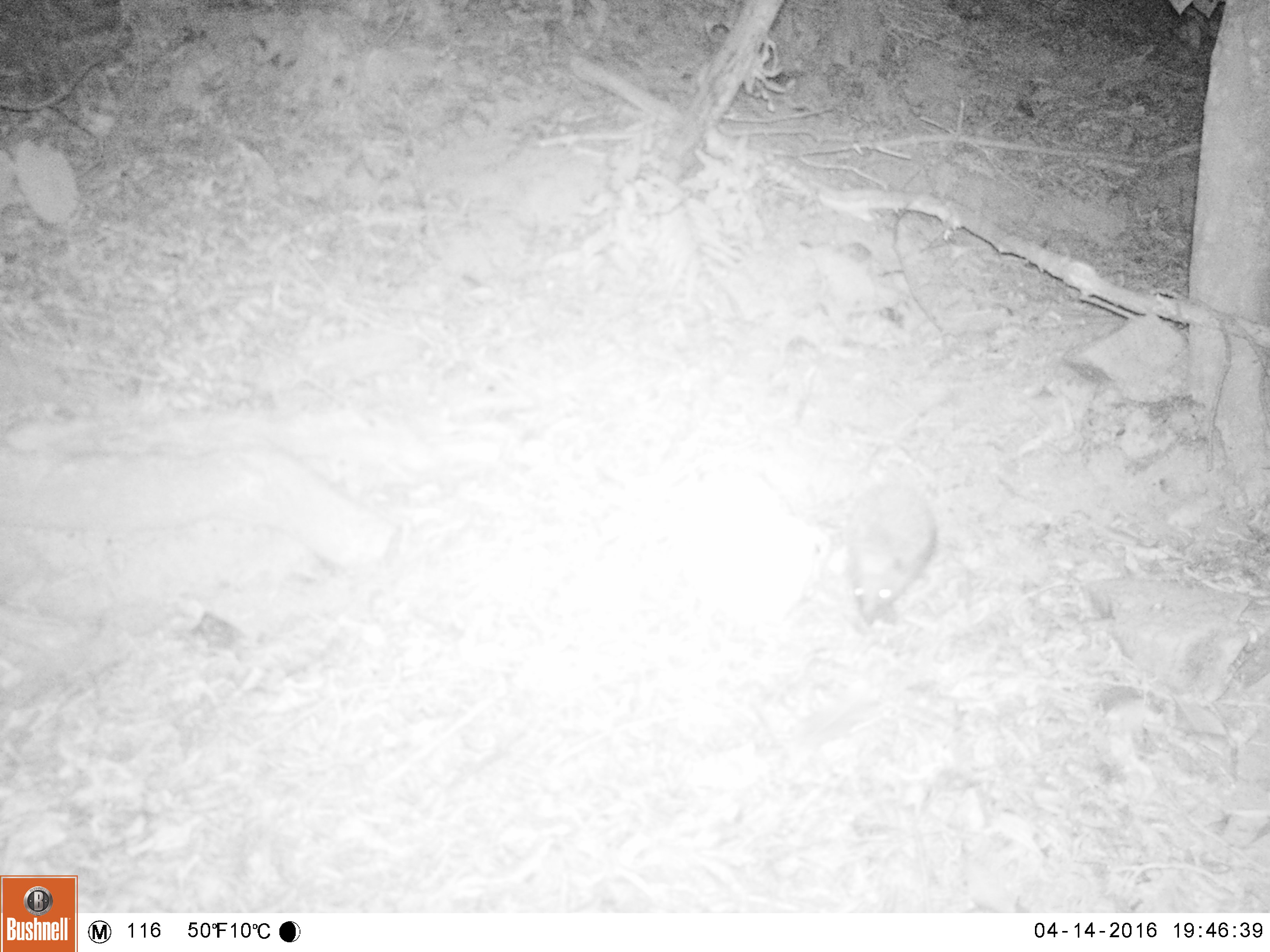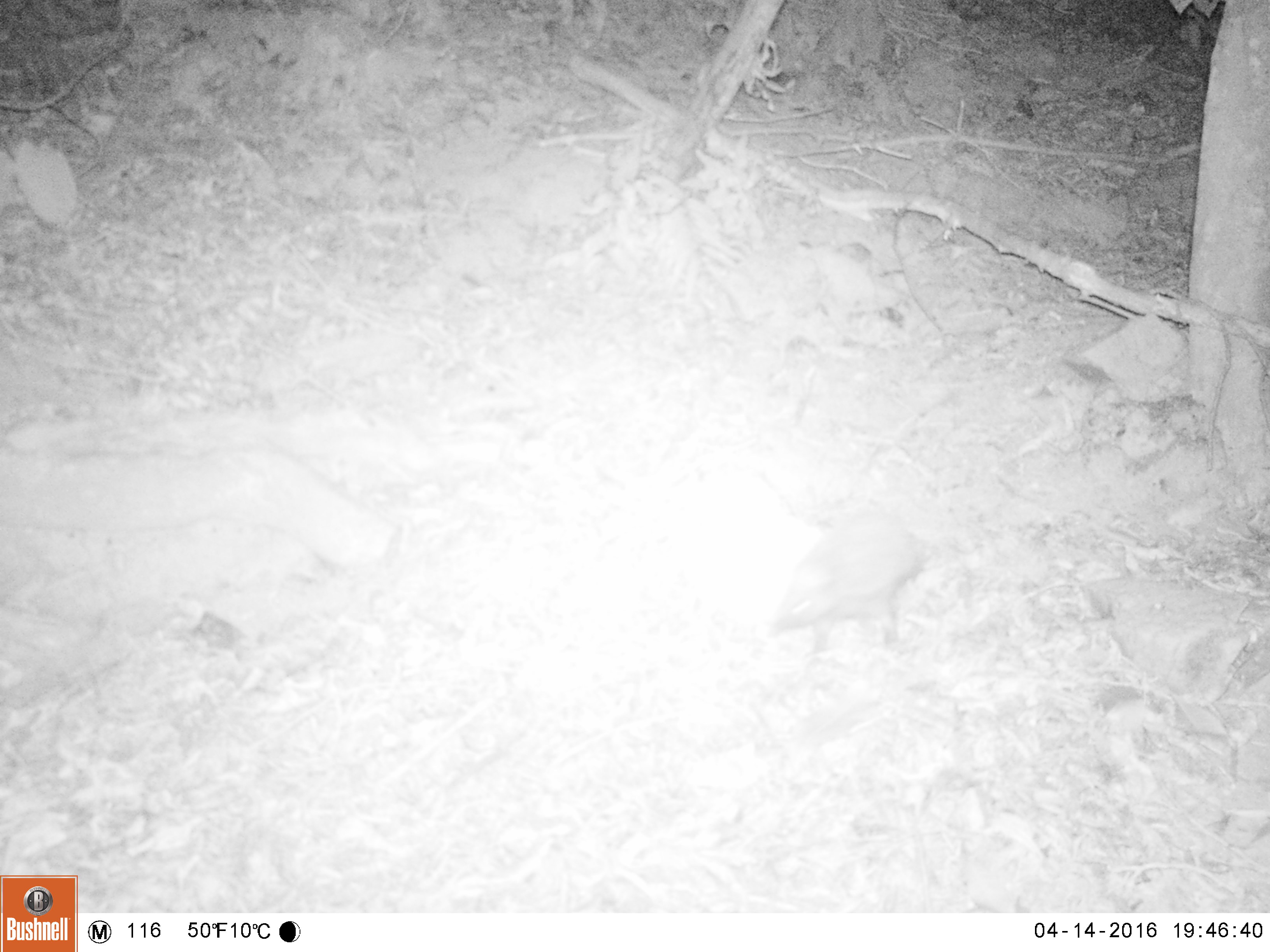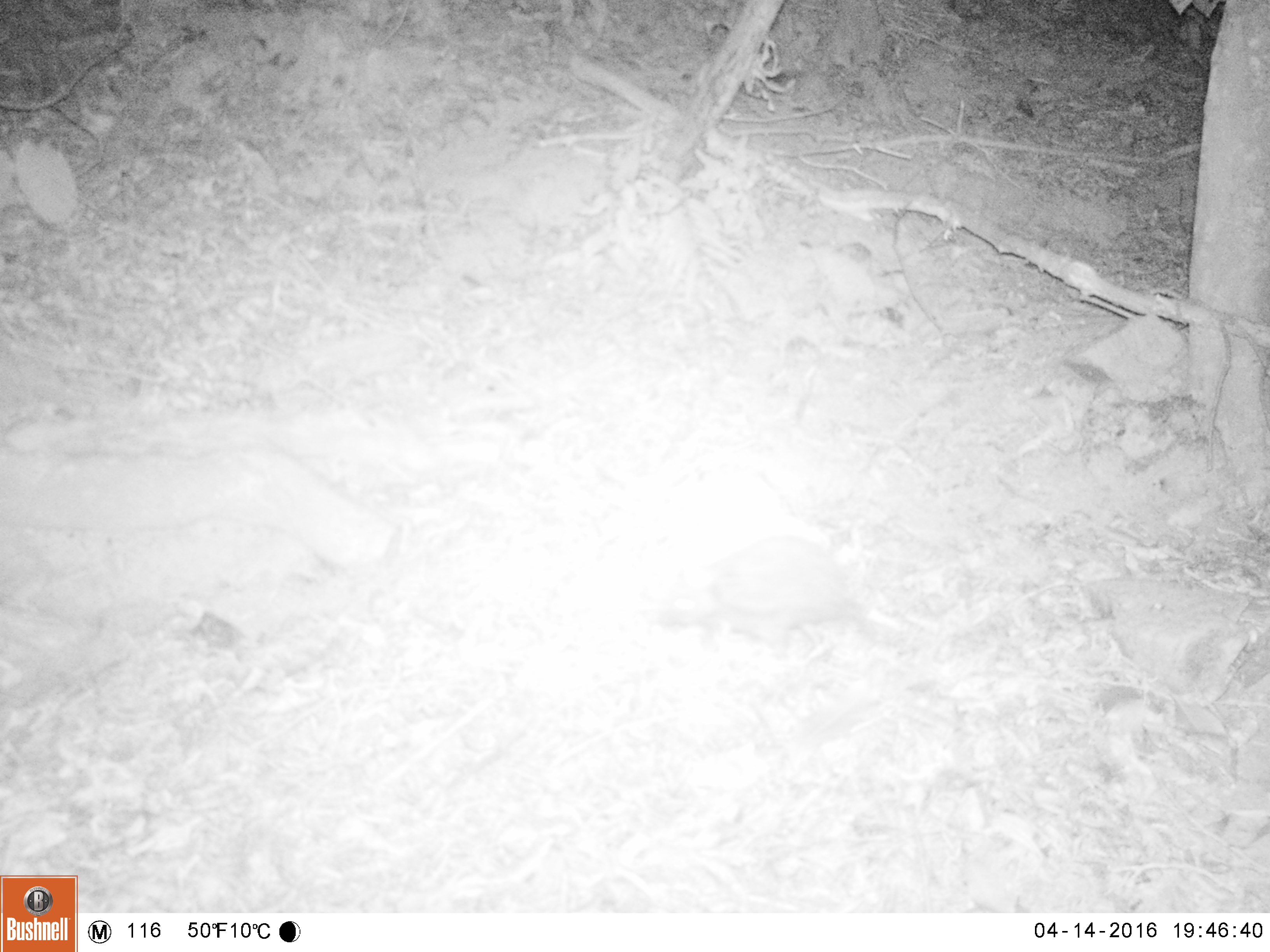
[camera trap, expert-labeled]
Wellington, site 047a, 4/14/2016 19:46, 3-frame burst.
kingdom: Animalia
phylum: Chordata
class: Mammalia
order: Eulipotyphla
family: Erinaceidae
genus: Erinaceus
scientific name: Erinaceus europaeus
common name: hedgehog